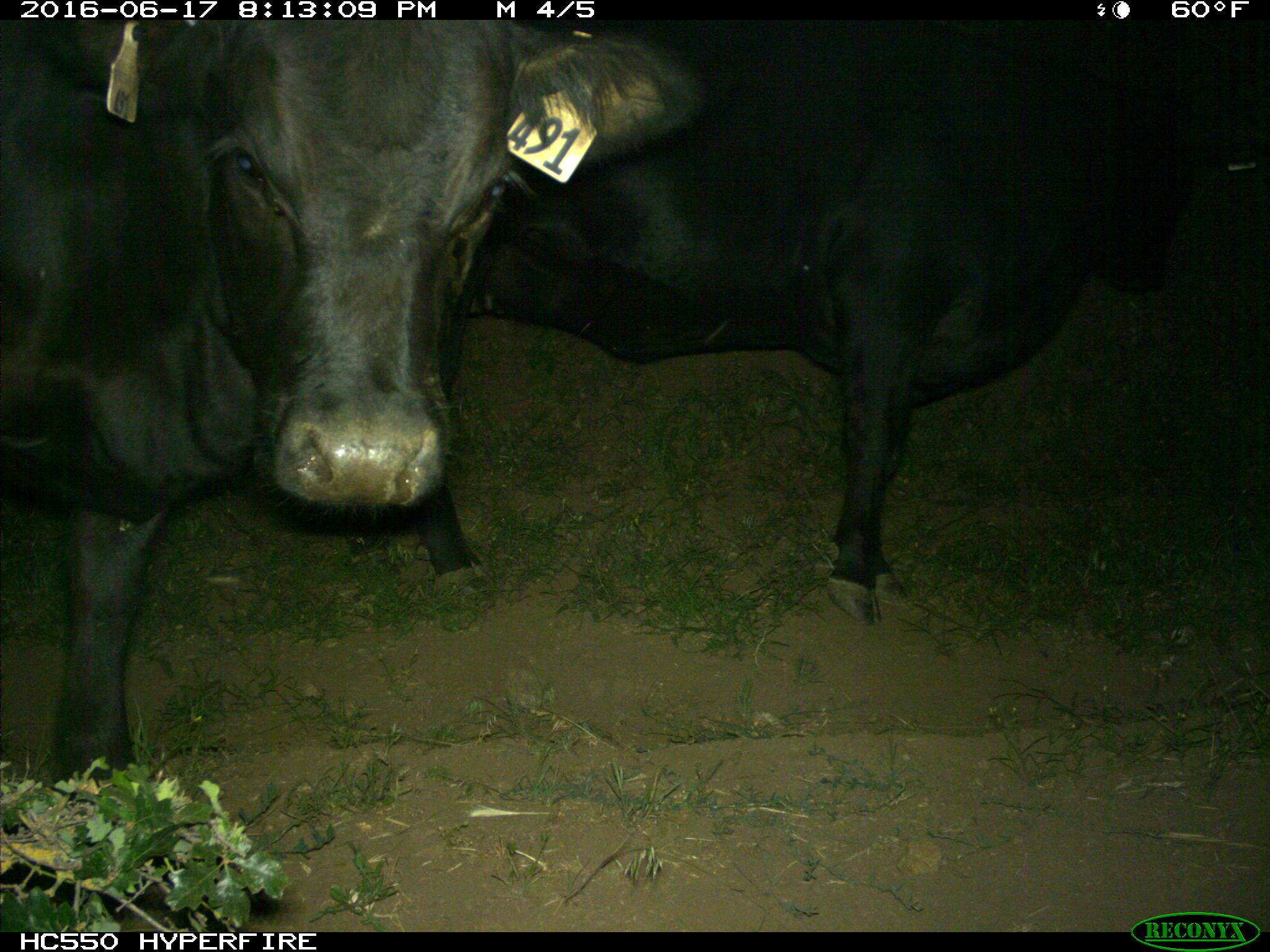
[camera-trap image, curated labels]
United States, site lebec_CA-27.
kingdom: Animalia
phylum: Chordata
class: Mammalia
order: Artiodactyla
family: Bovidae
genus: Bos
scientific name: Bos taurus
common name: domestic cow